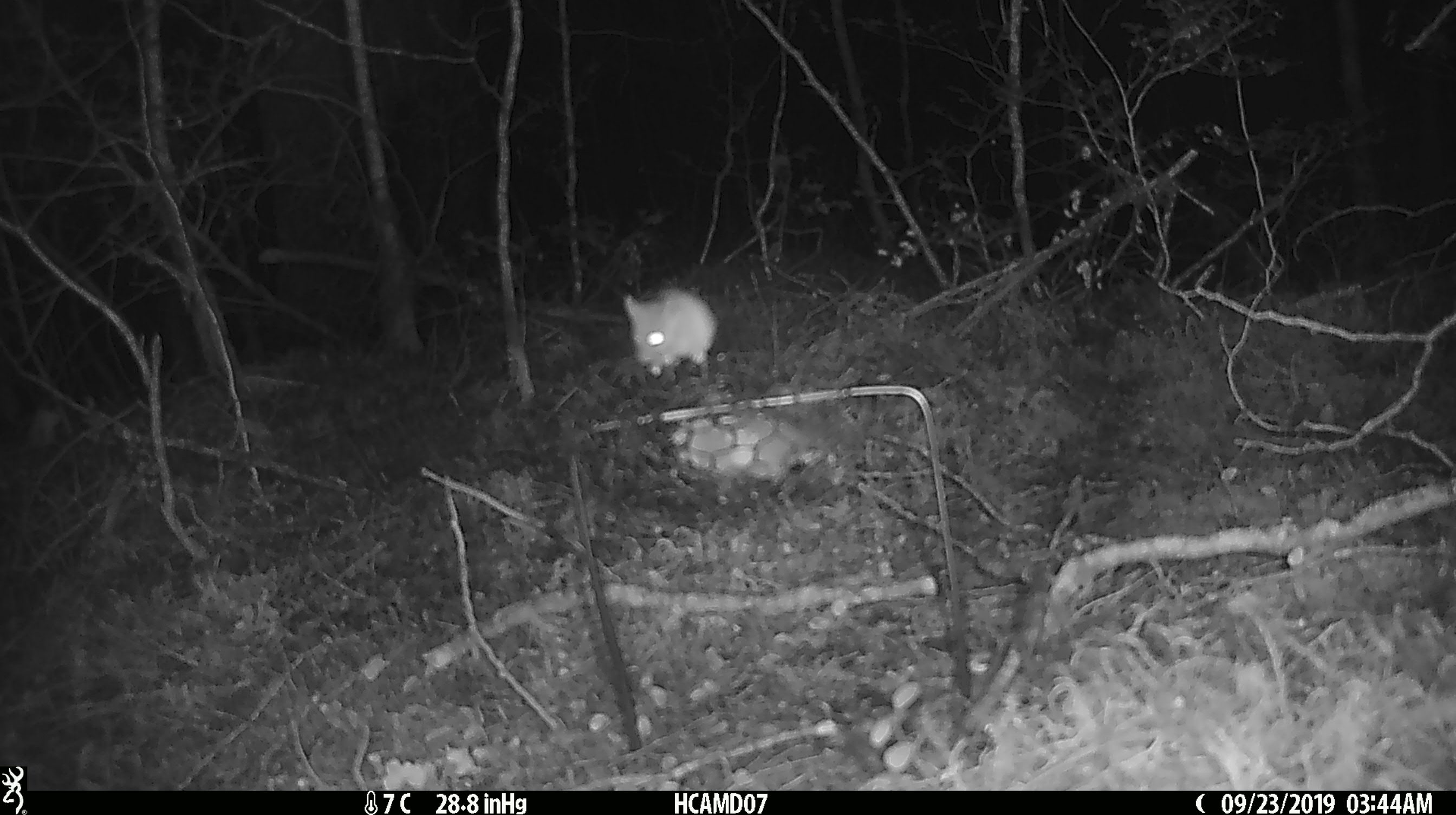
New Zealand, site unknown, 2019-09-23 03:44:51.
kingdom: Animalia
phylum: Chordata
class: Mammalia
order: Rodentia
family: Muridae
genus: Mus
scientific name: Mus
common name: mouse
Mouse (Mus).